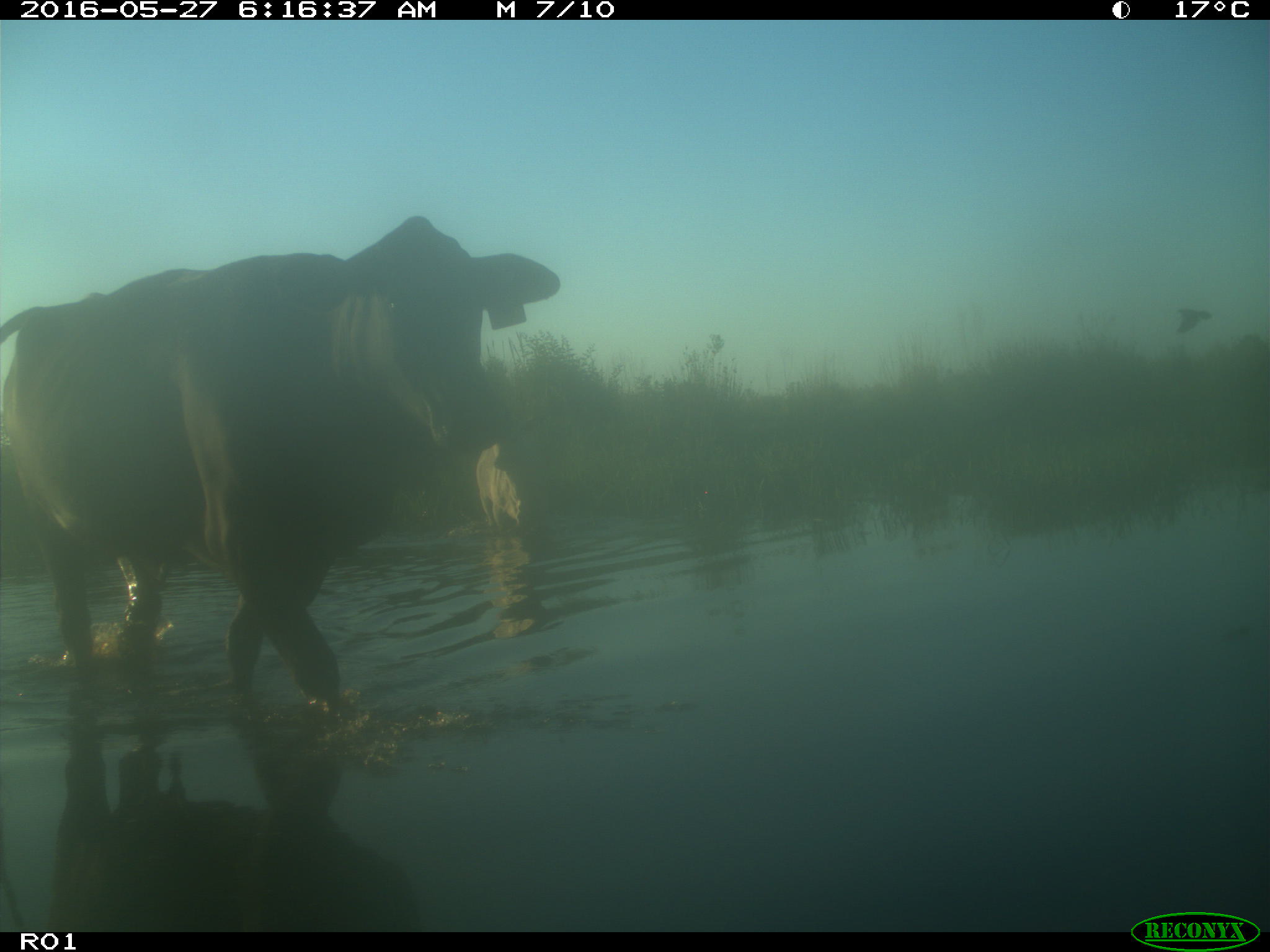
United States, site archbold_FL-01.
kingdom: Animalia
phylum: Chordata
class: Mammalia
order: Artiodactyla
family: Bovidae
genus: Bos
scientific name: Bos taurus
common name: domestic cow